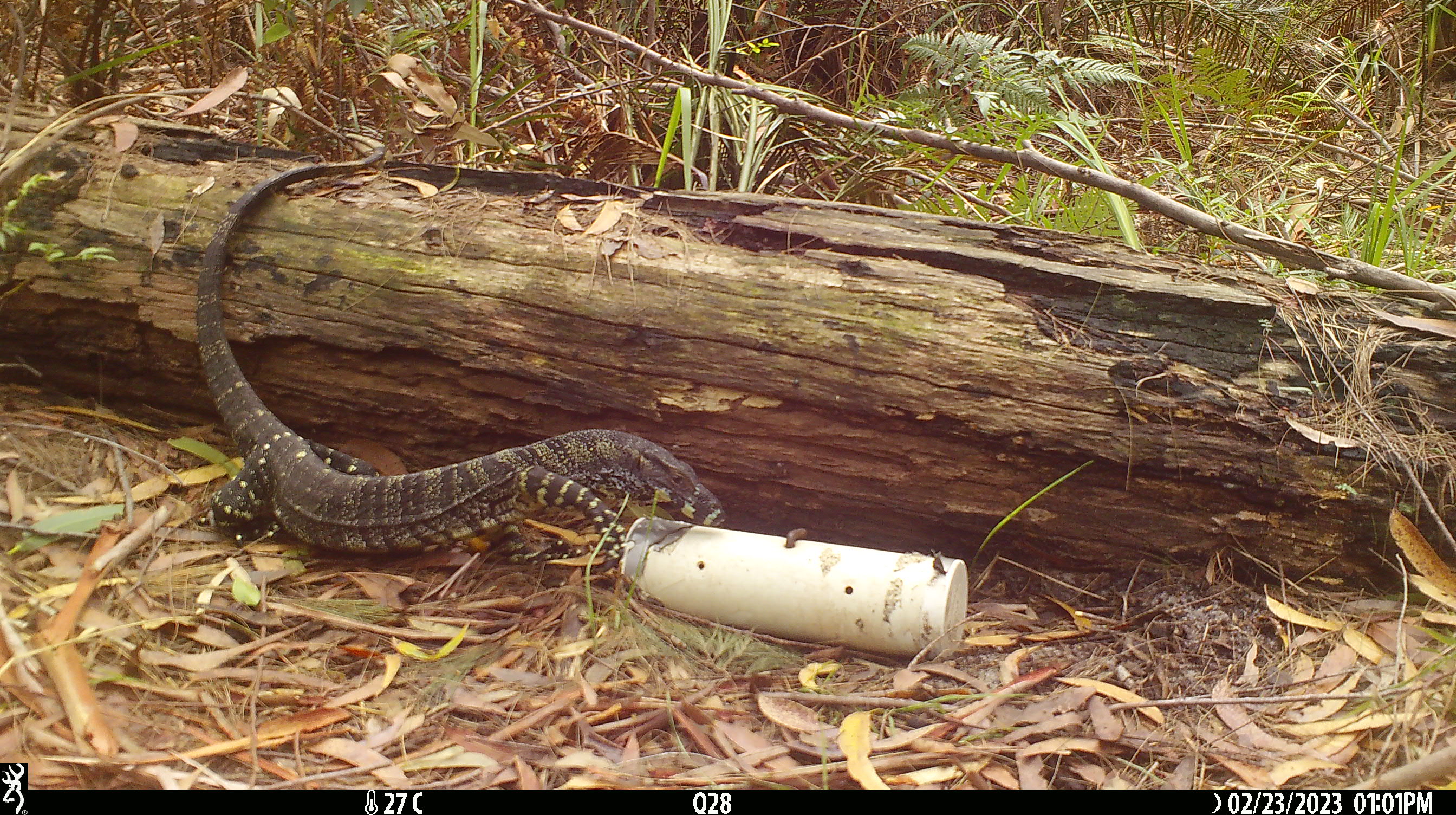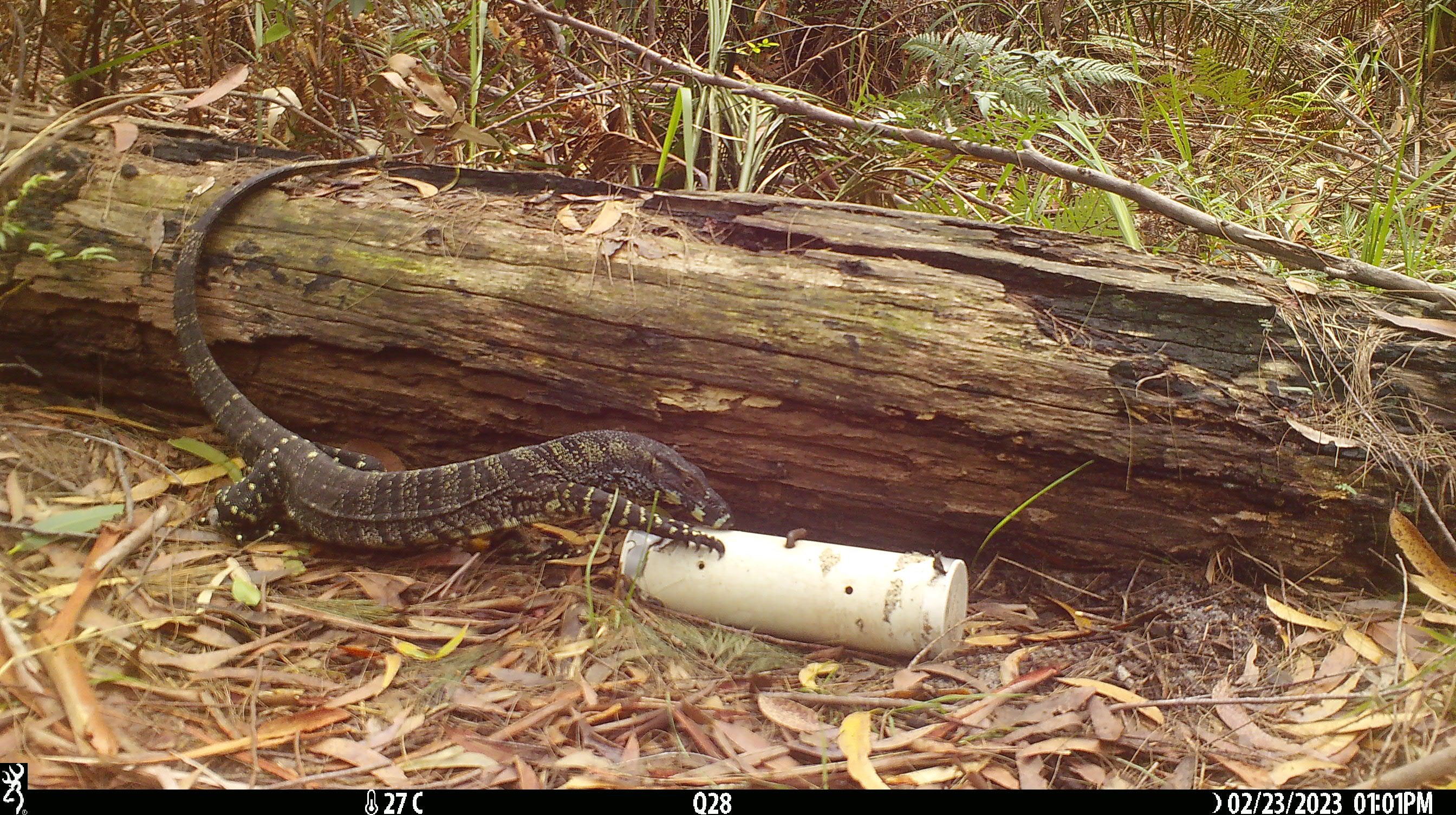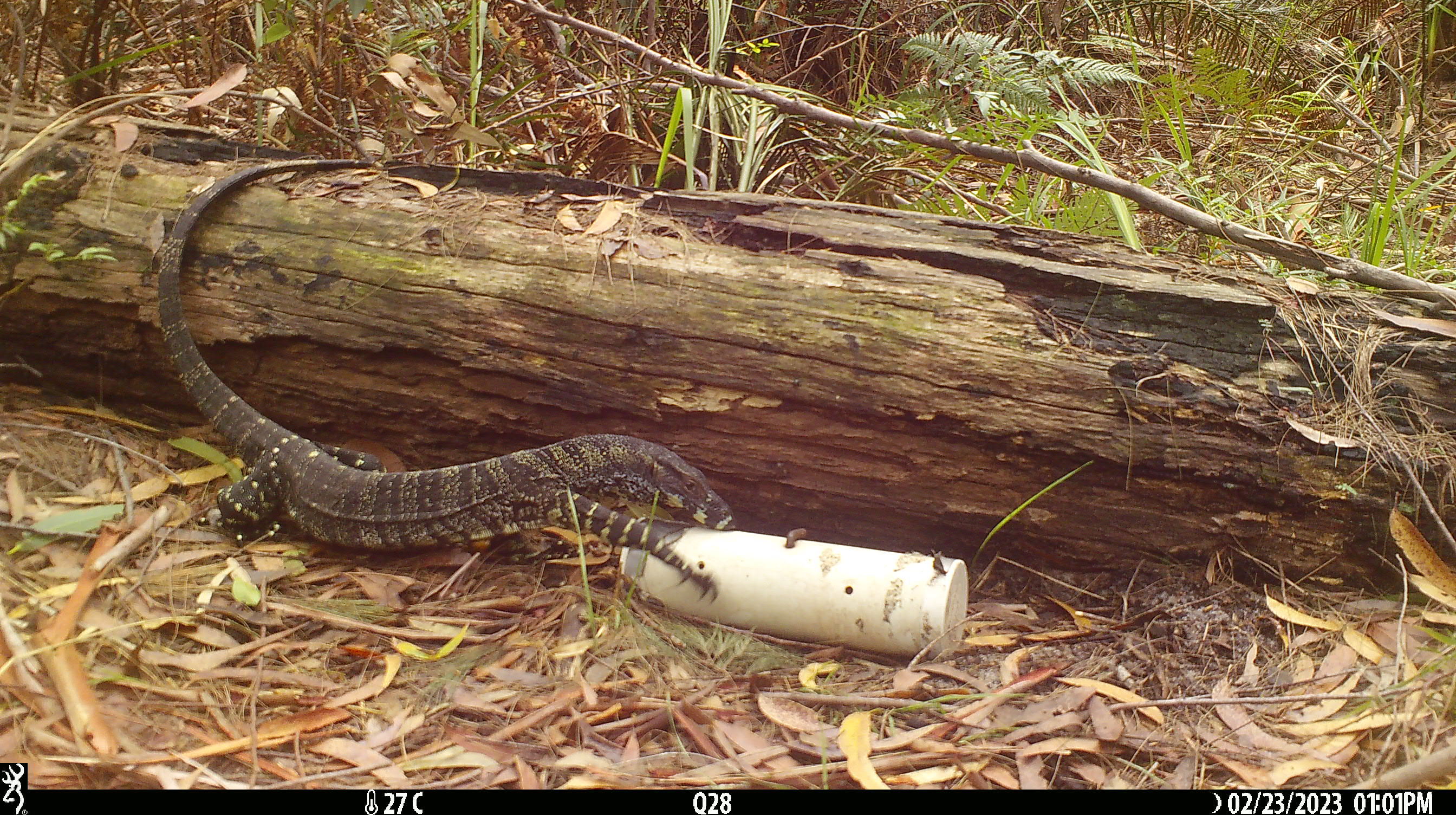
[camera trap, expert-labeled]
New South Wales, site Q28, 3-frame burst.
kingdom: Animalia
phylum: Chordata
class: Reptilia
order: Squamata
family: Varanidae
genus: Varanus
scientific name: Varanus varius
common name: lace monitor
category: goanna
Goanna (lace monitor) (Varanus varius).